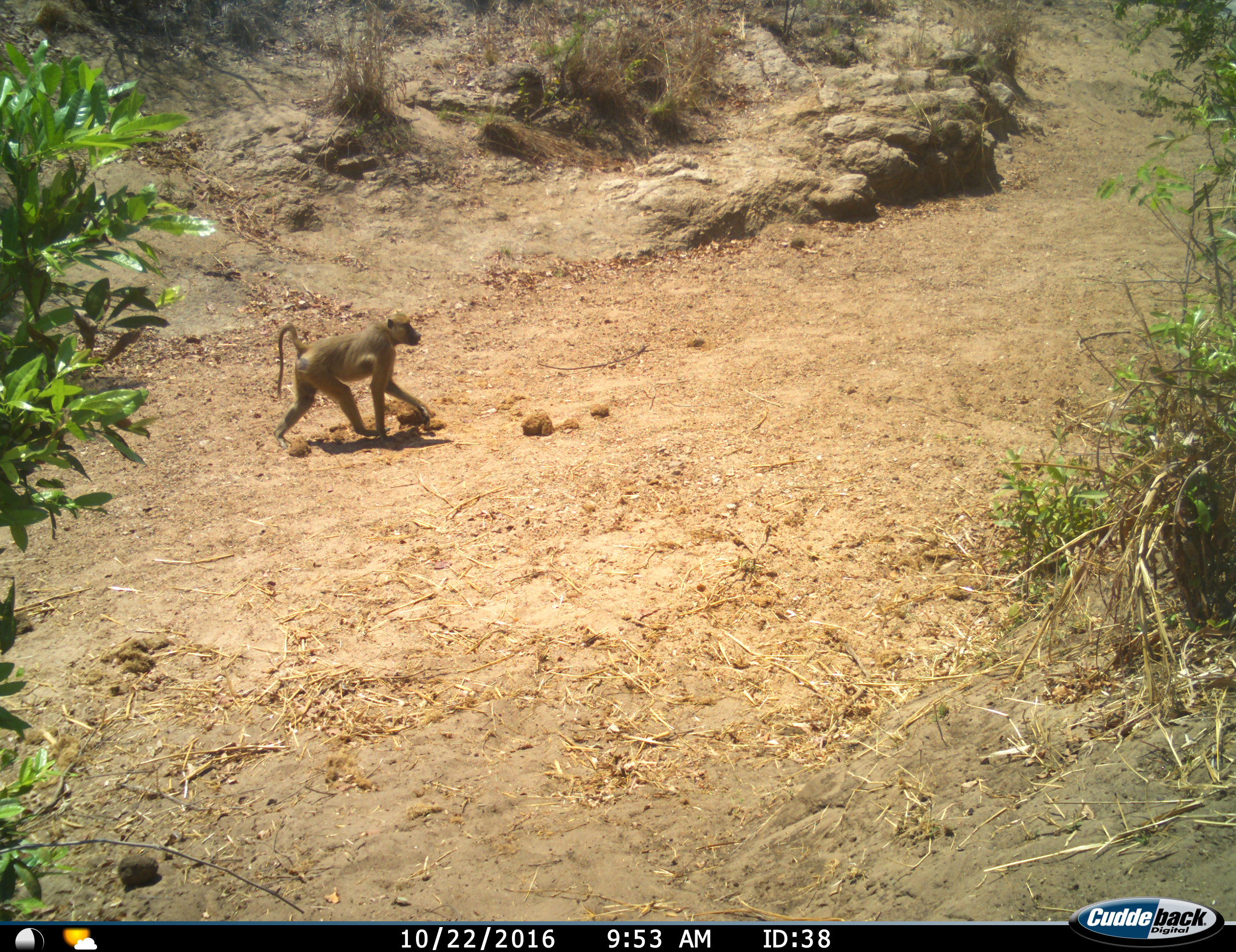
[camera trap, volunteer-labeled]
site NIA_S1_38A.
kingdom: Animalia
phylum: Chordata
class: Mammalia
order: Primates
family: Cercopithecidae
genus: Papio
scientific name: Papio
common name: baboon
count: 1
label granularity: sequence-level